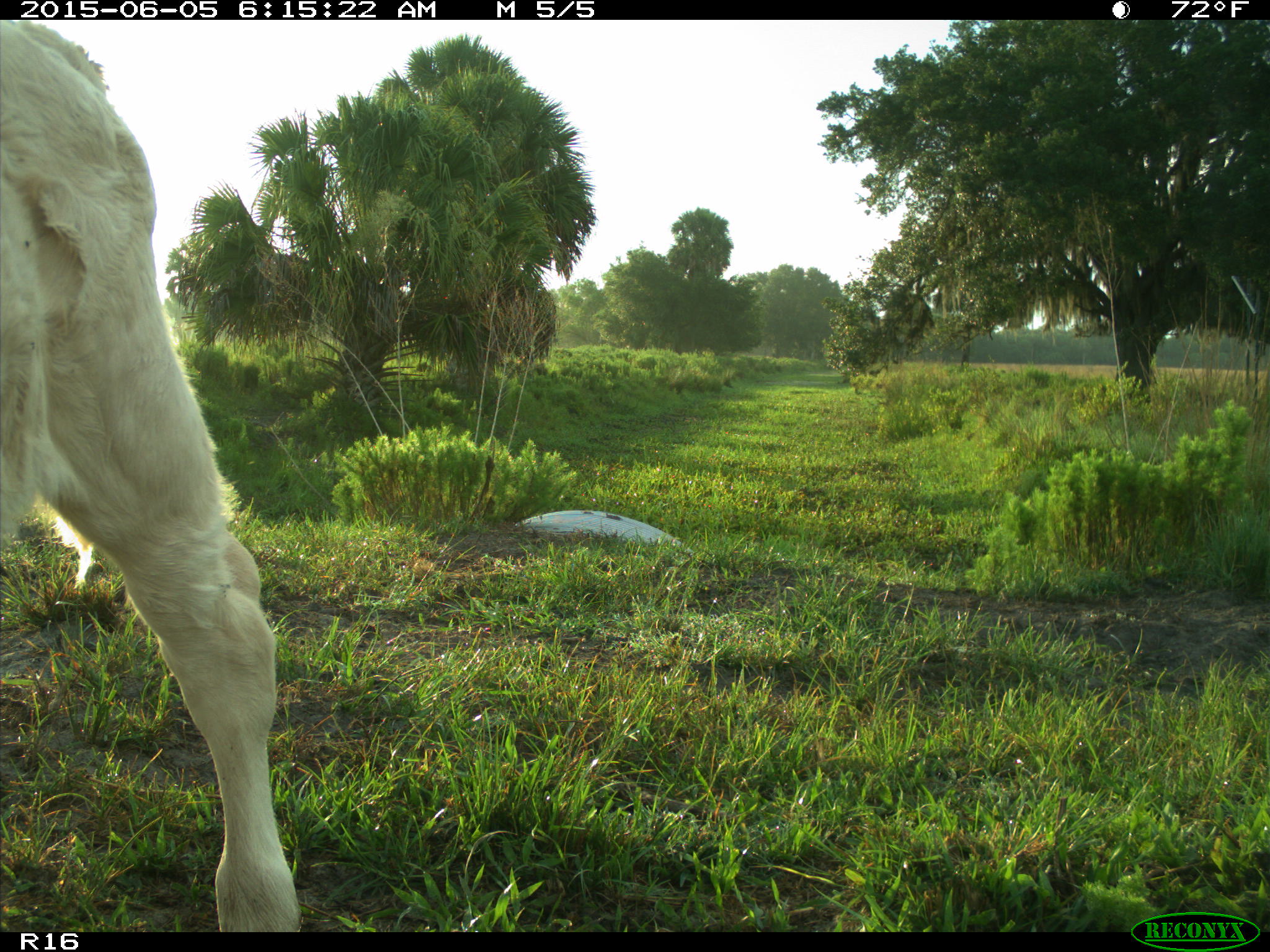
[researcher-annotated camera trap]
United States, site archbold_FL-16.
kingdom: Animalia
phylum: Chordata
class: Mammalia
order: Artiodactyla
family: Bovidae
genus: Bos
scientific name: Bos taurus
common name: domestic cow